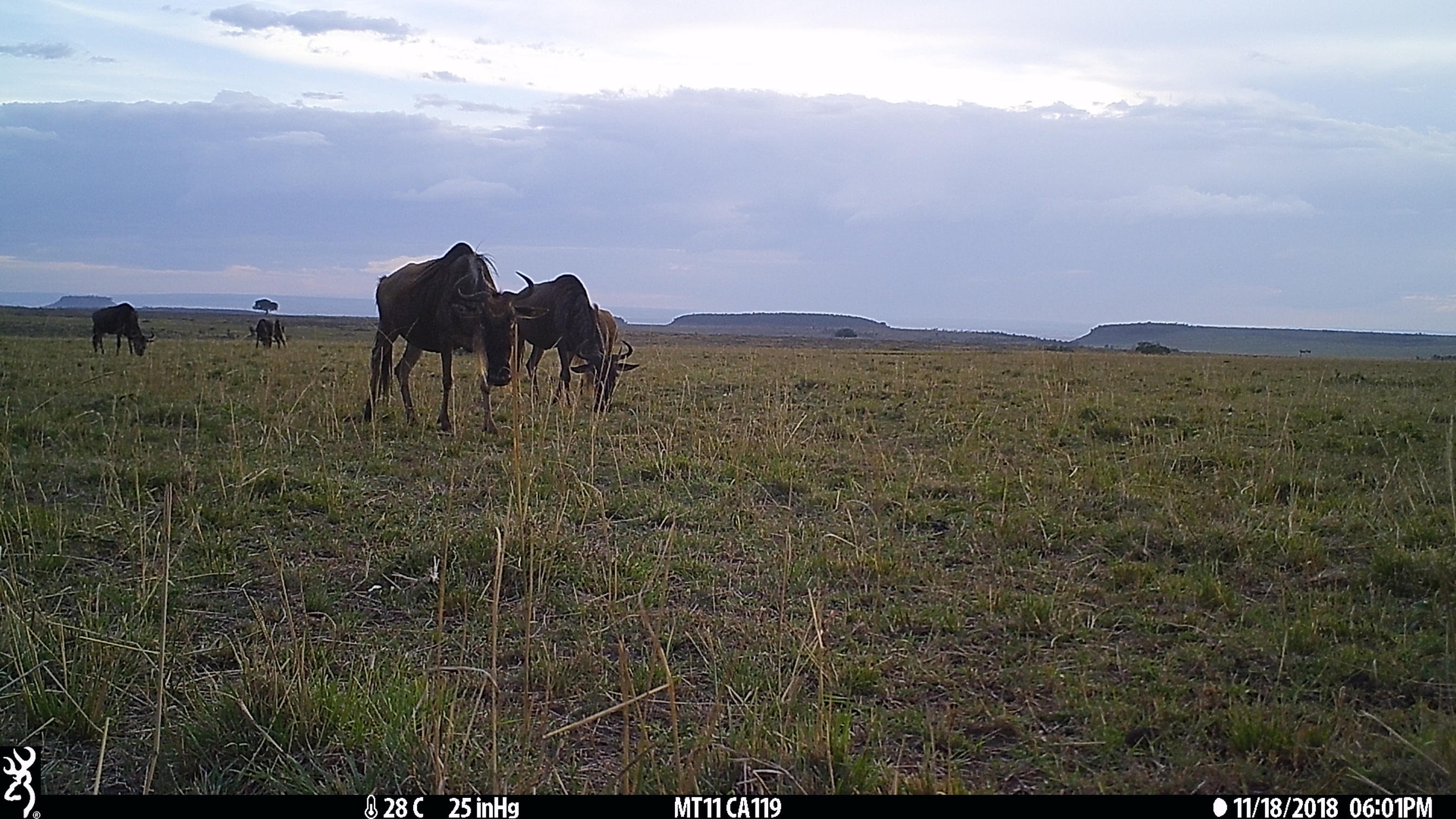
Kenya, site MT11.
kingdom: Animalia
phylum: Chordata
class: Mammalia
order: Artiodactyla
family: Bovidae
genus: Connochaetes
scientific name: Connochaetes taurinus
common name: blue wildebeest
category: wildebeest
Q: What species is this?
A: Wildebeest (blue wildebeest) (Connochaetes taurinus).